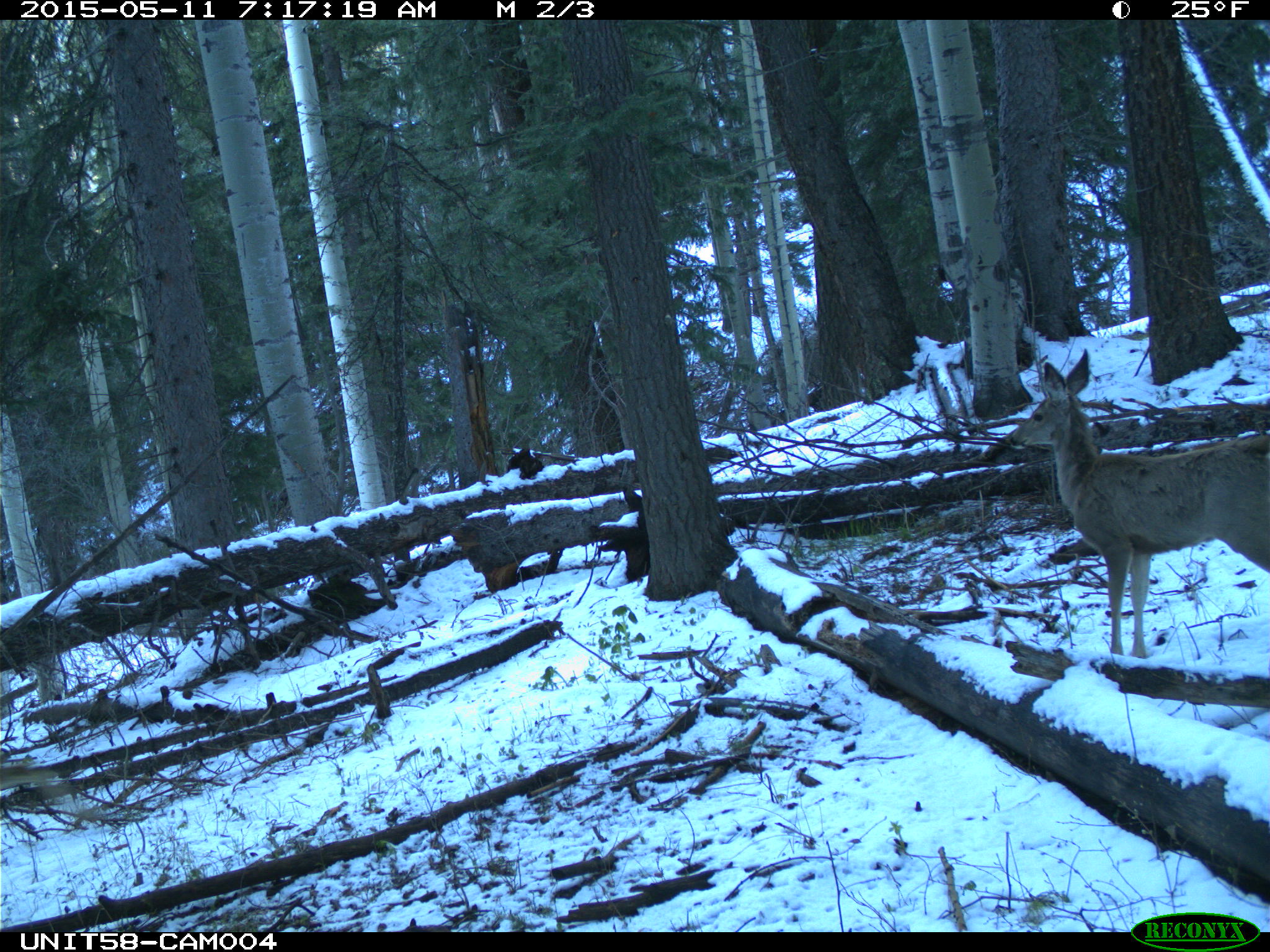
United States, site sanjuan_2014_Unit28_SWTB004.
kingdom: Animalia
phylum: Chordata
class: Mammalia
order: Artiodactyla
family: Cervidae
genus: Odocoileus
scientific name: Odocoileus hemionus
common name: mule deer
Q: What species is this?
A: Odocoileus hemionus (mule deer).